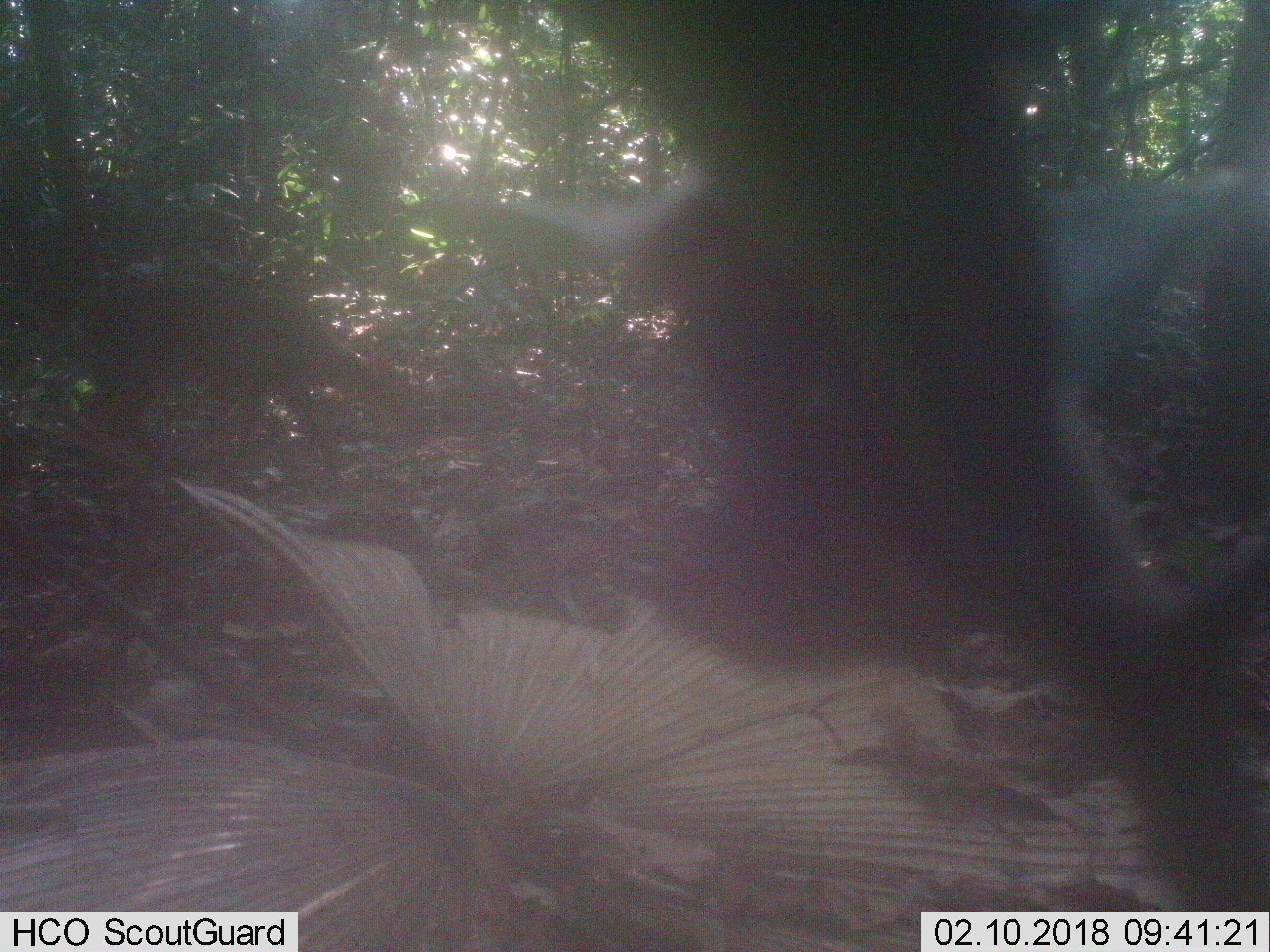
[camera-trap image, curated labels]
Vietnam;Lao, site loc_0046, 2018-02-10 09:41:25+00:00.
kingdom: Animalia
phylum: Chordata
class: Mammalia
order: Artiodactyla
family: Cervidae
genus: Muntiacus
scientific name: Muntiacus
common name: muntjacs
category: unidentified muntjac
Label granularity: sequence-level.